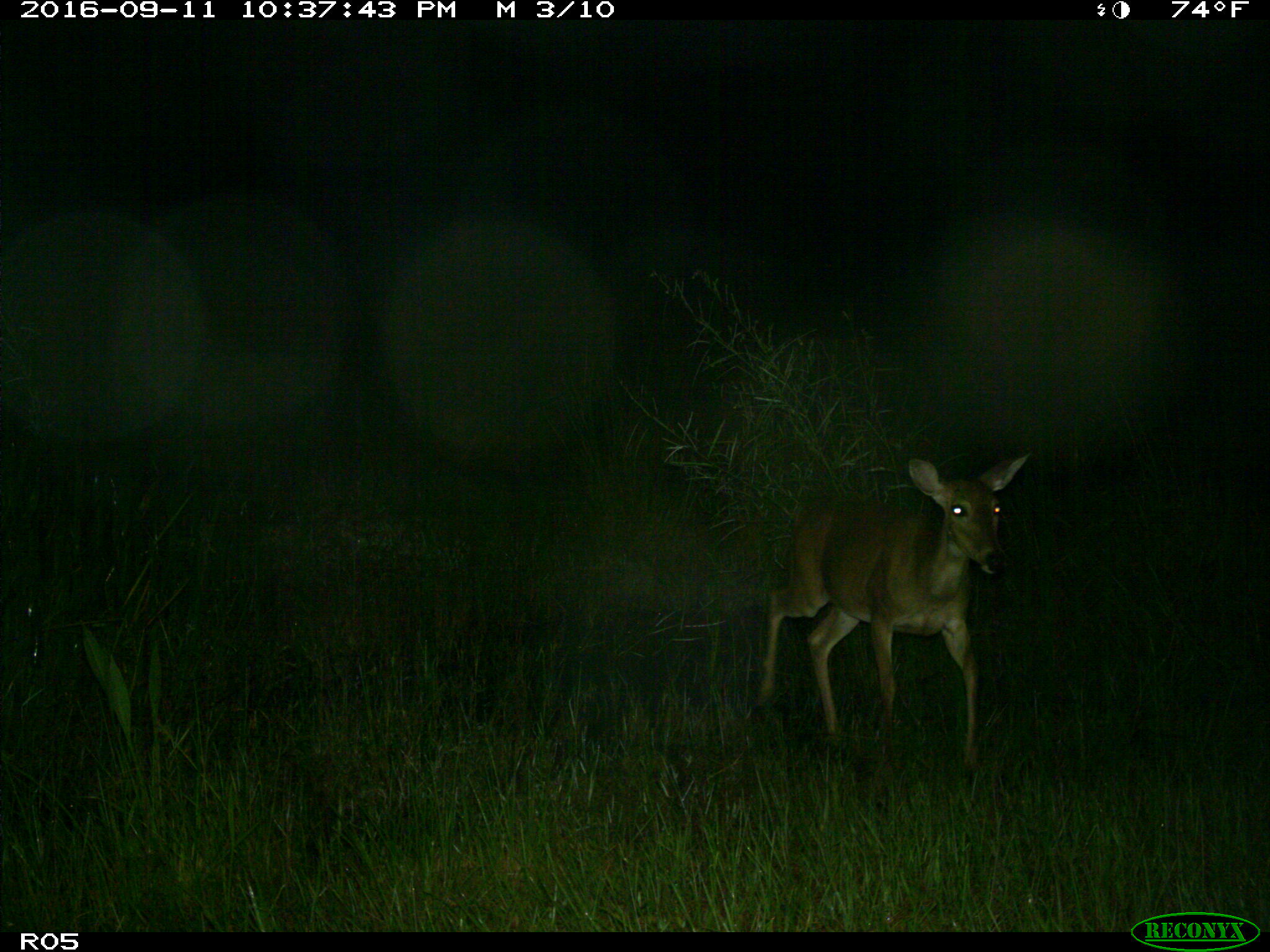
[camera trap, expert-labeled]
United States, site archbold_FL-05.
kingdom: Animalia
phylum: Chordata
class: Mammalia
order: Artiodactyla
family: Cervidae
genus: Odocoileus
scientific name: Odocoileus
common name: deer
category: unidentified deer